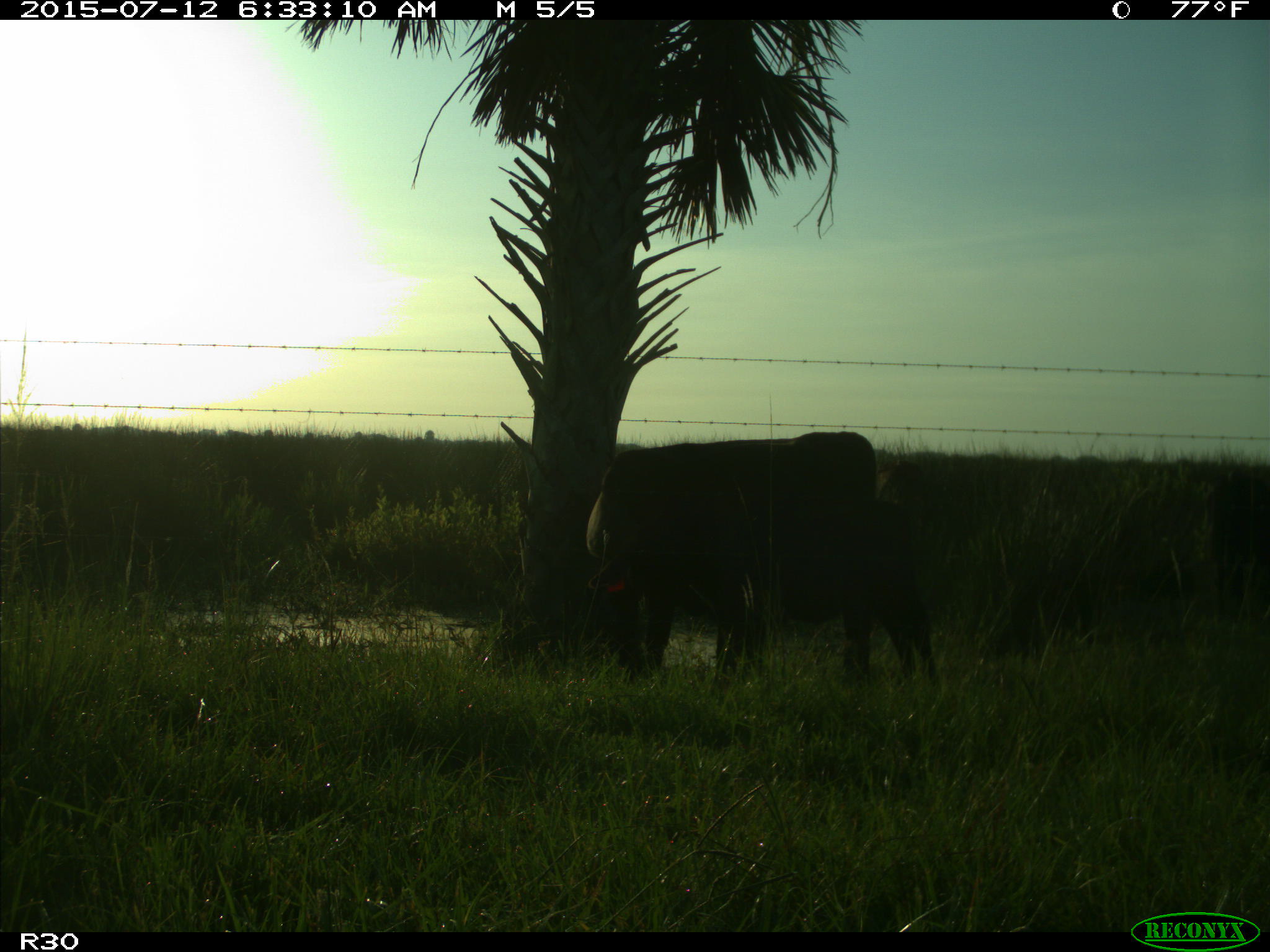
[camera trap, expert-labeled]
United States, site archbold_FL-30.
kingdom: Animalia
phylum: Chordata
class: Mammalia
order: Artiodactyla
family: Bovidae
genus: Bos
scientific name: Bos taurus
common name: domestic cow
Bos taurus (domestic cow).